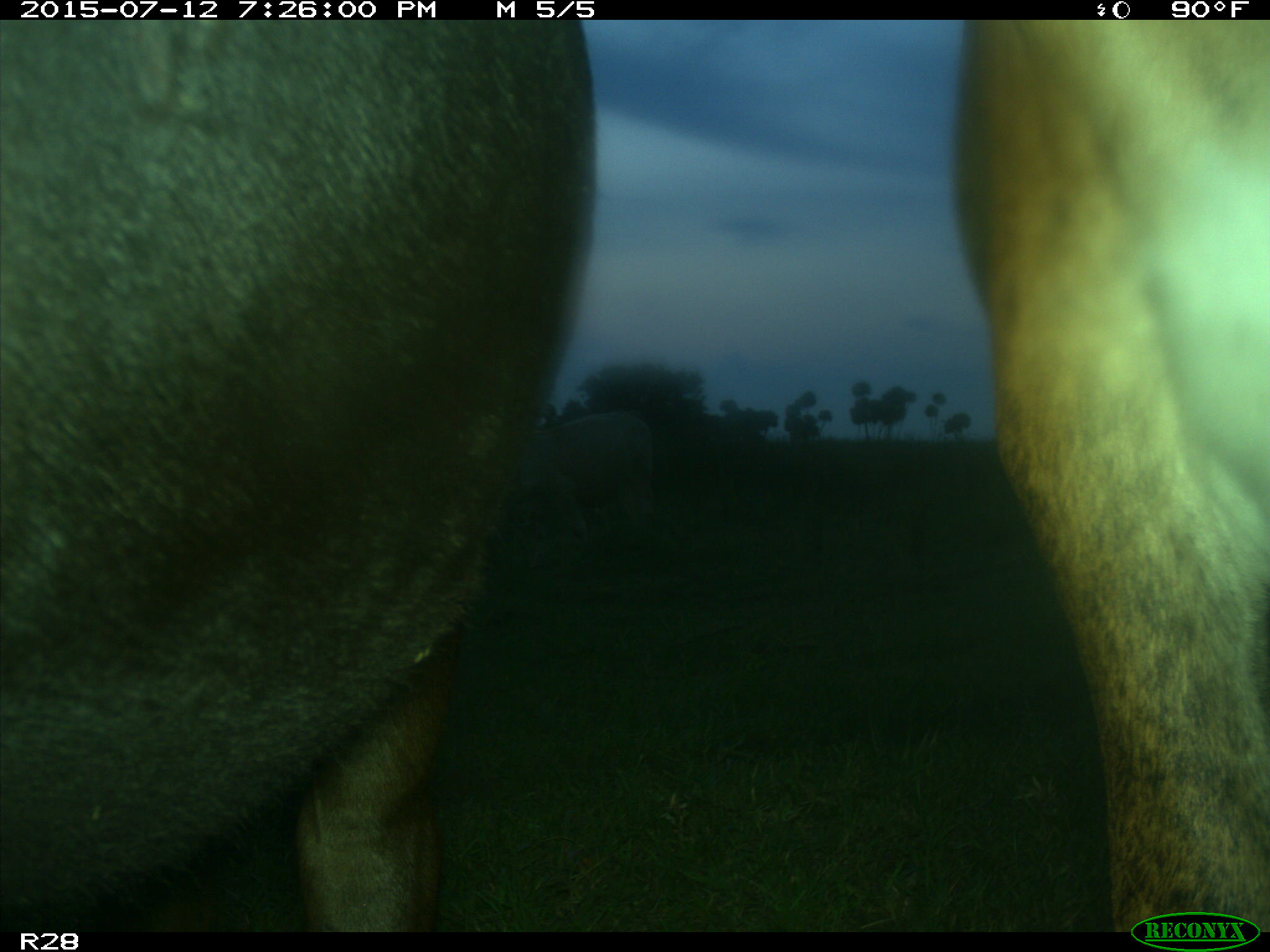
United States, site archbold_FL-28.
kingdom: Animalia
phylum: Chordata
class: Mammalia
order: Artiodactyla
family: Bovidae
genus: Bos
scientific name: Bos taurus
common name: domestic cow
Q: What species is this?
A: Bos taurus (domestic cow).